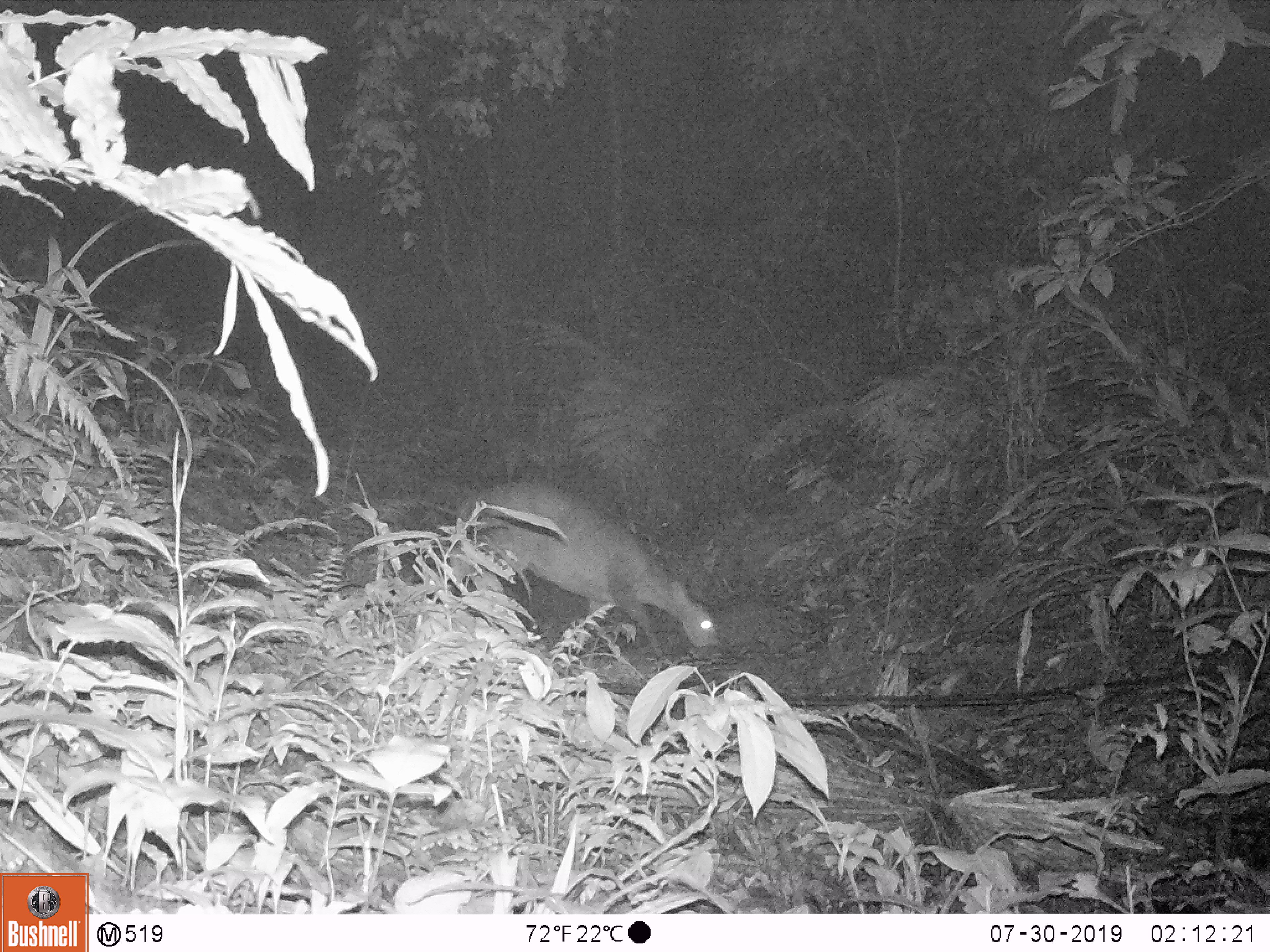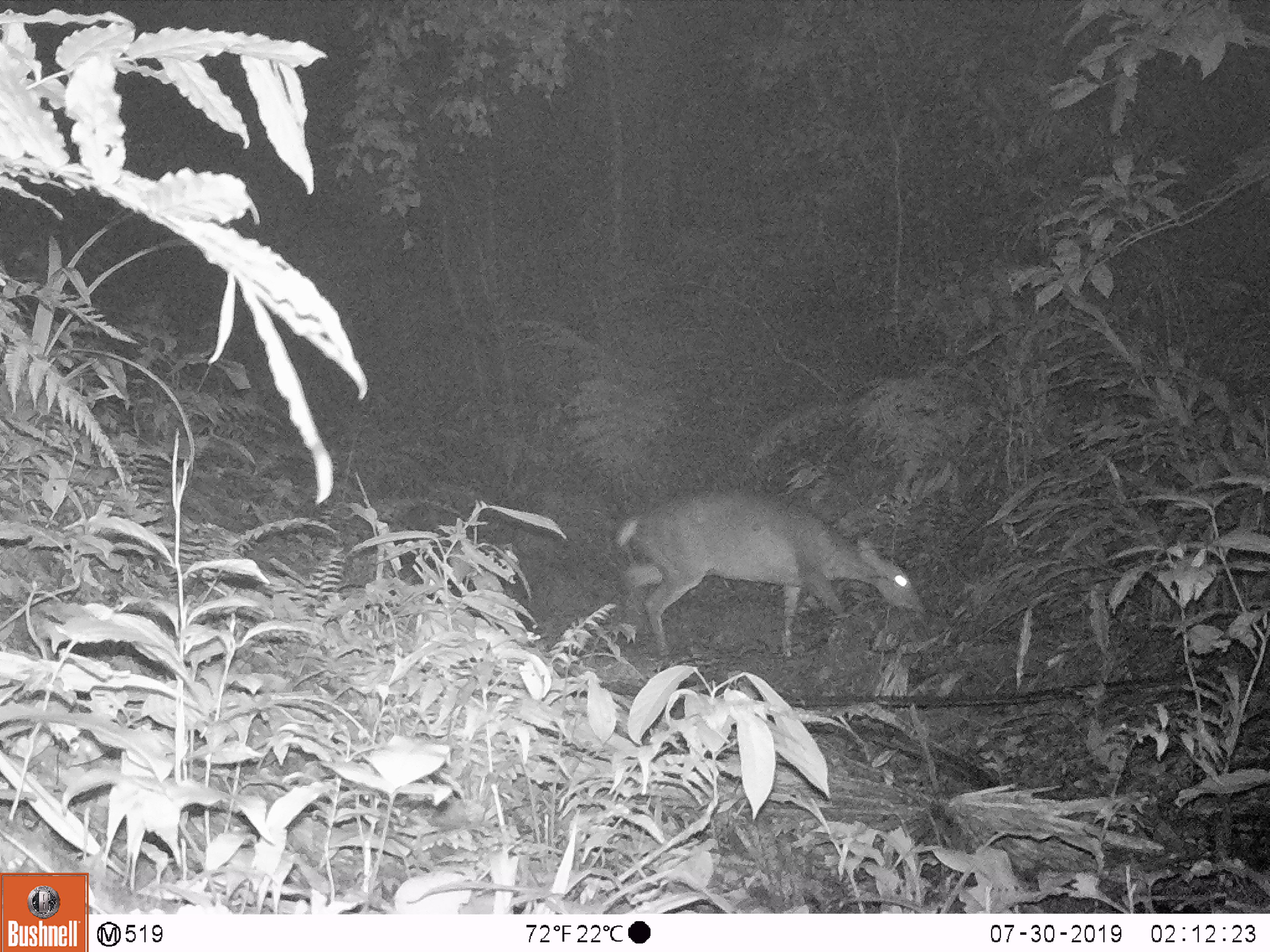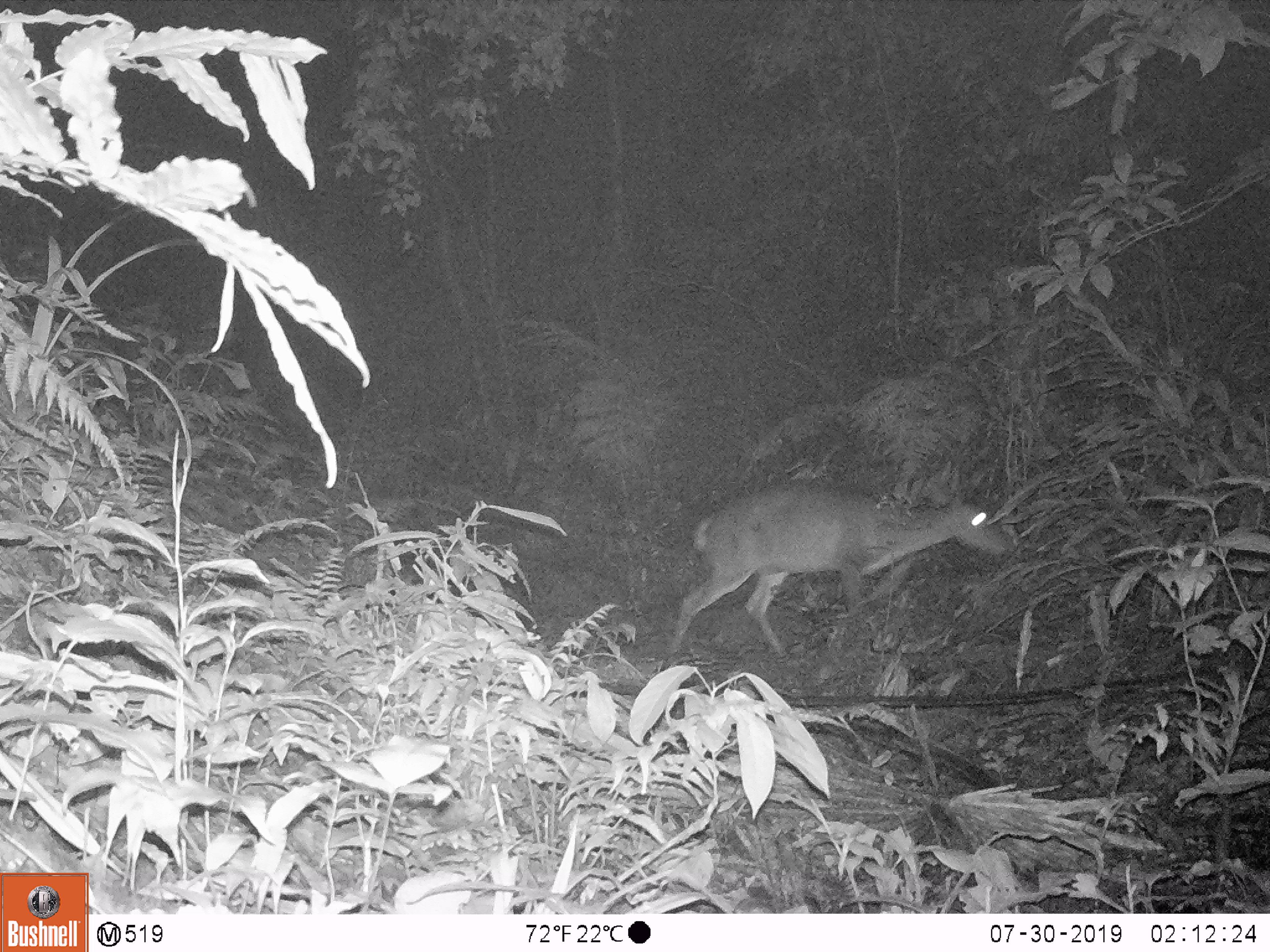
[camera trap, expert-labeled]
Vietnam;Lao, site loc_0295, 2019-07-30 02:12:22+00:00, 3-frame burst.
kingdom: Animalia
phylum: Chordata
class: Mammalia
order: Artiodactyla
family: Cervidae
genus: Muntiacus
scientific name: Muntiacus vuquangensis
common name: large-antlered muntjac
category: large antlered muntjac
Large antlered muntjac (large-antlered muntjac) (Muntiacus vuquangensis). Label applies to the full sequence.